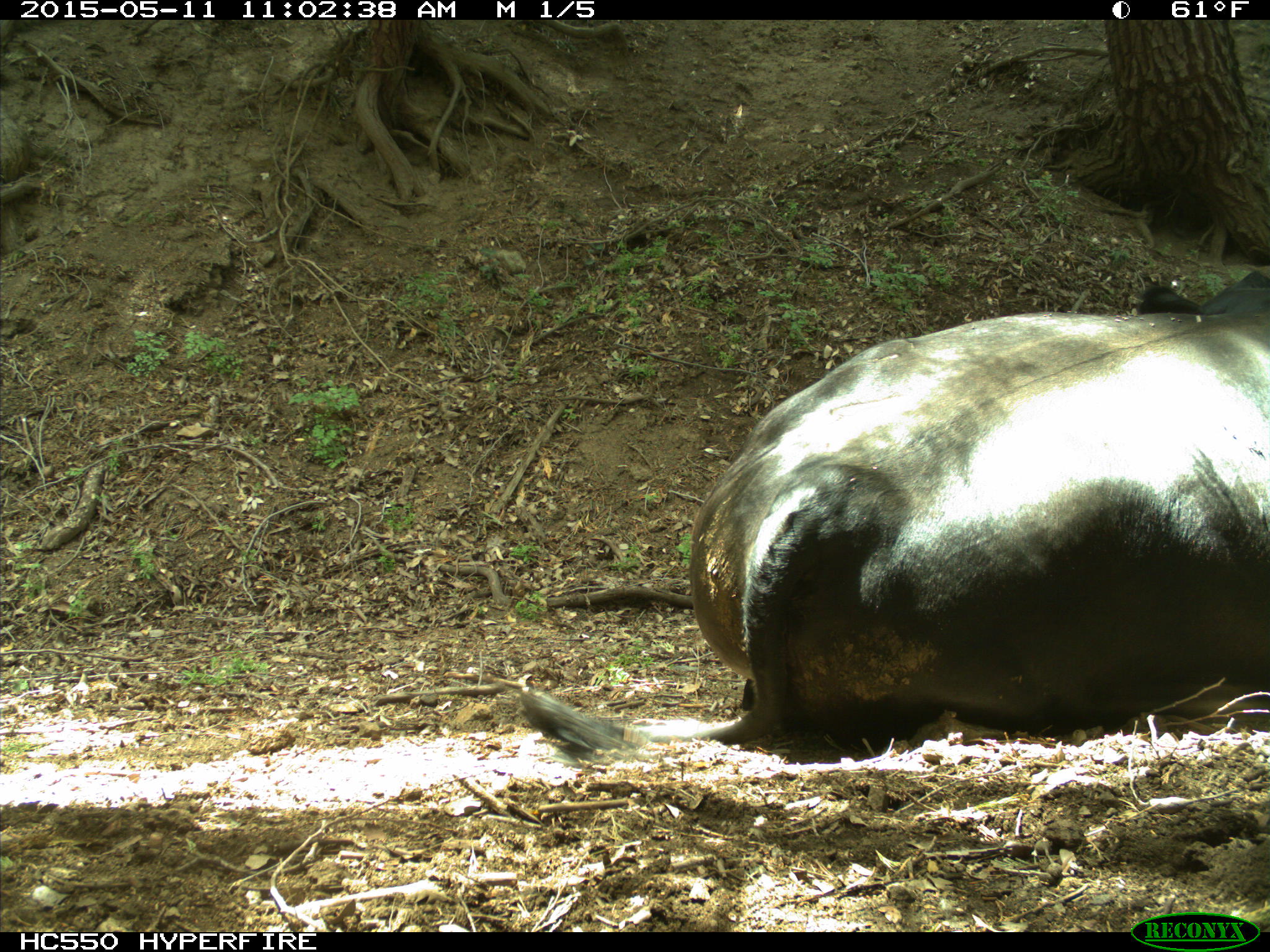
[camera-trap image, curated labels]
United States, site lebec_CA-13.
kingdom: Animalia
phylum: Chordata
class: Mammalia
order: Artiodactyla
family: Bovidae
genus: Bos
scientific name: Bos taurus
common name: domestic cow